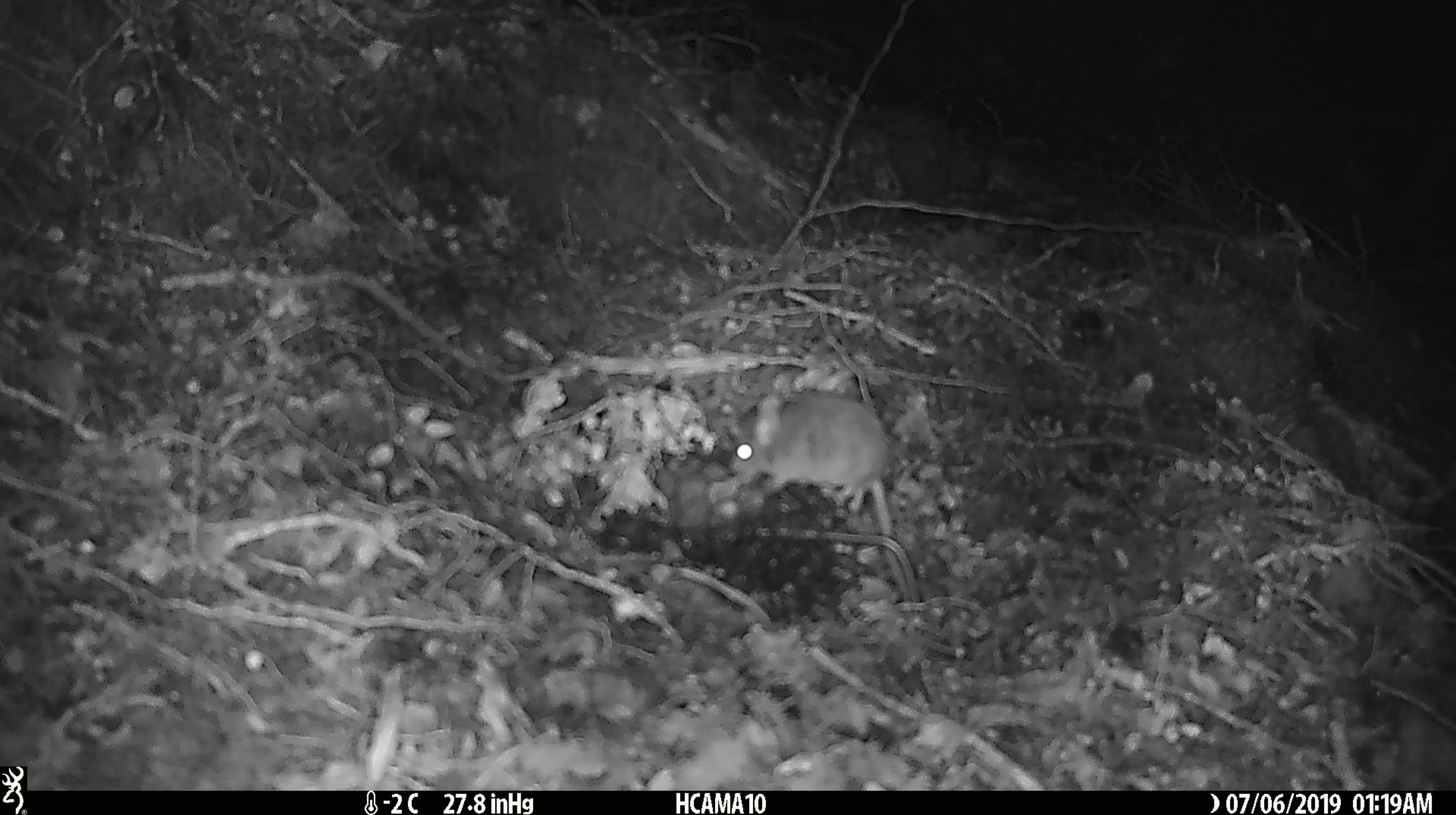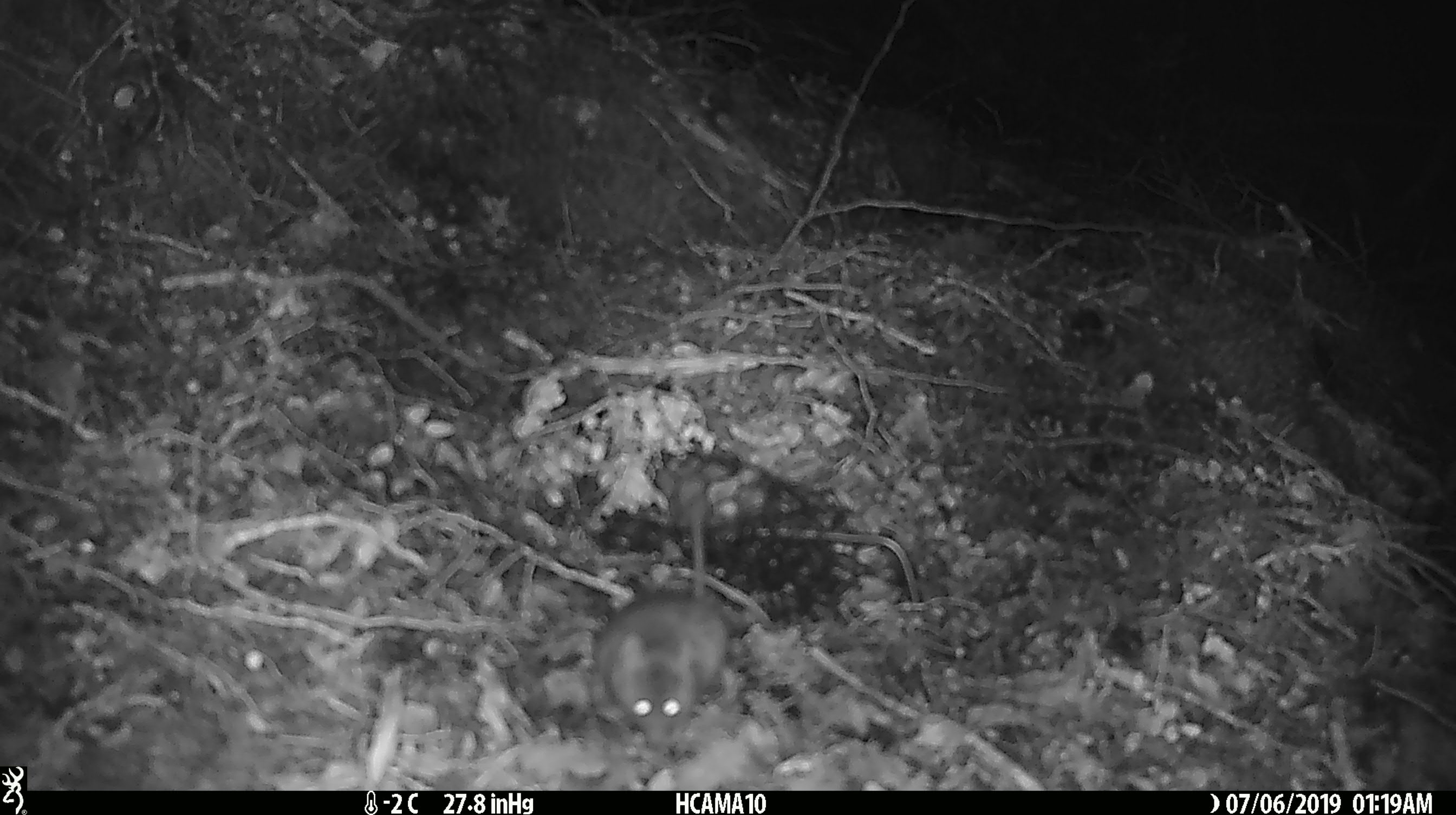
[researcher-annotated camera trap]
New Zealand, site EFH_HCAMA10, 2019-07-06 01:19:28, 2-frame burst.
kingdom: Animalia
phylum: Chordata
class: Mammalia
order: Rodentia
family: Muridae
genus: Mus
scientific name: Mus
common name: mouse